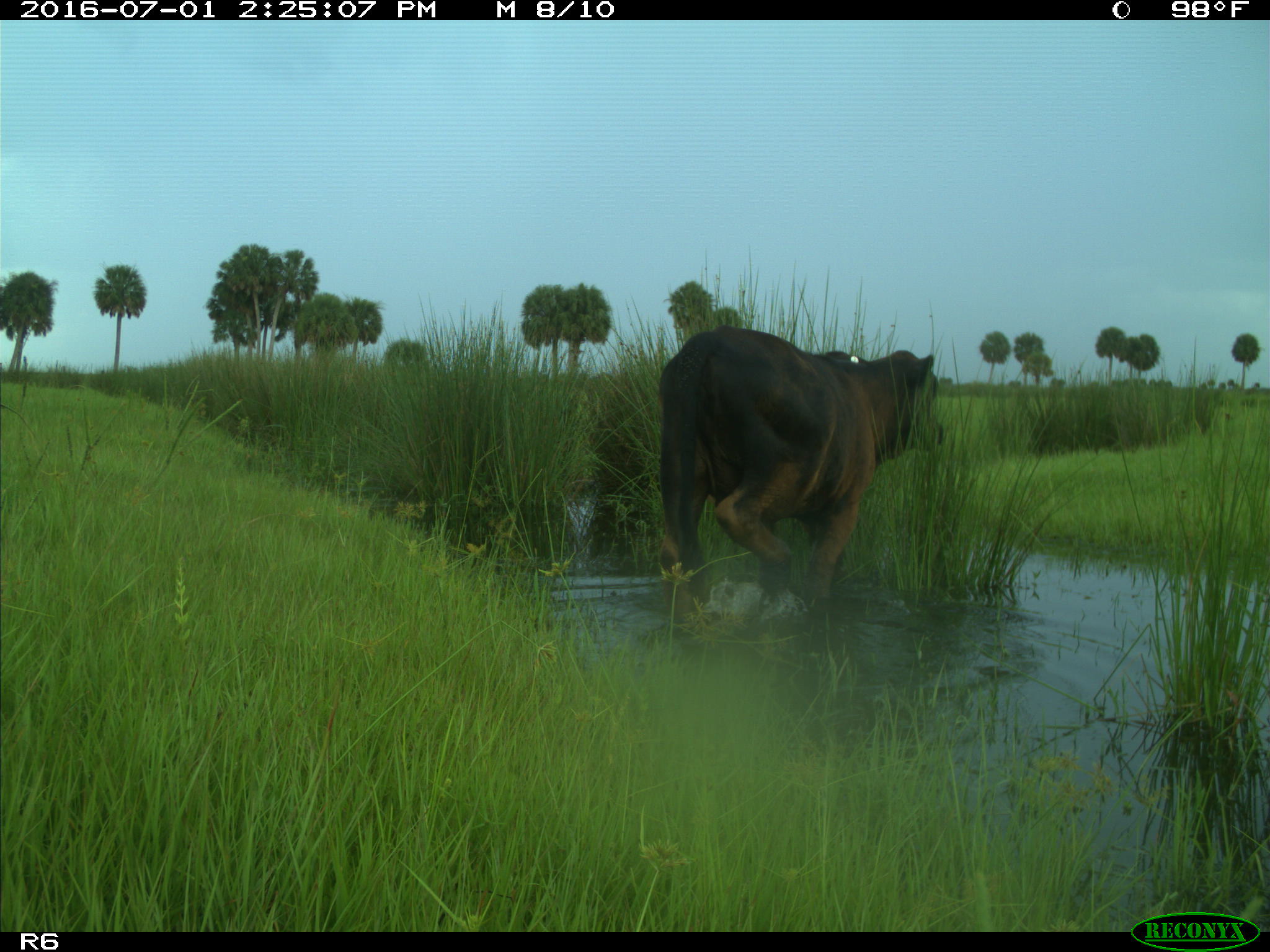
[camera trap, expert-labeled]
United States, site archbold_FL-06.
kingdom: Animalia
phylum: Chordata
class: Mammalia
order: Artiodactyla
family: Bovidae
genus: Bos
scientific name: Bos taurus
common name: domestic cow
Bos taurus (domestic cow).